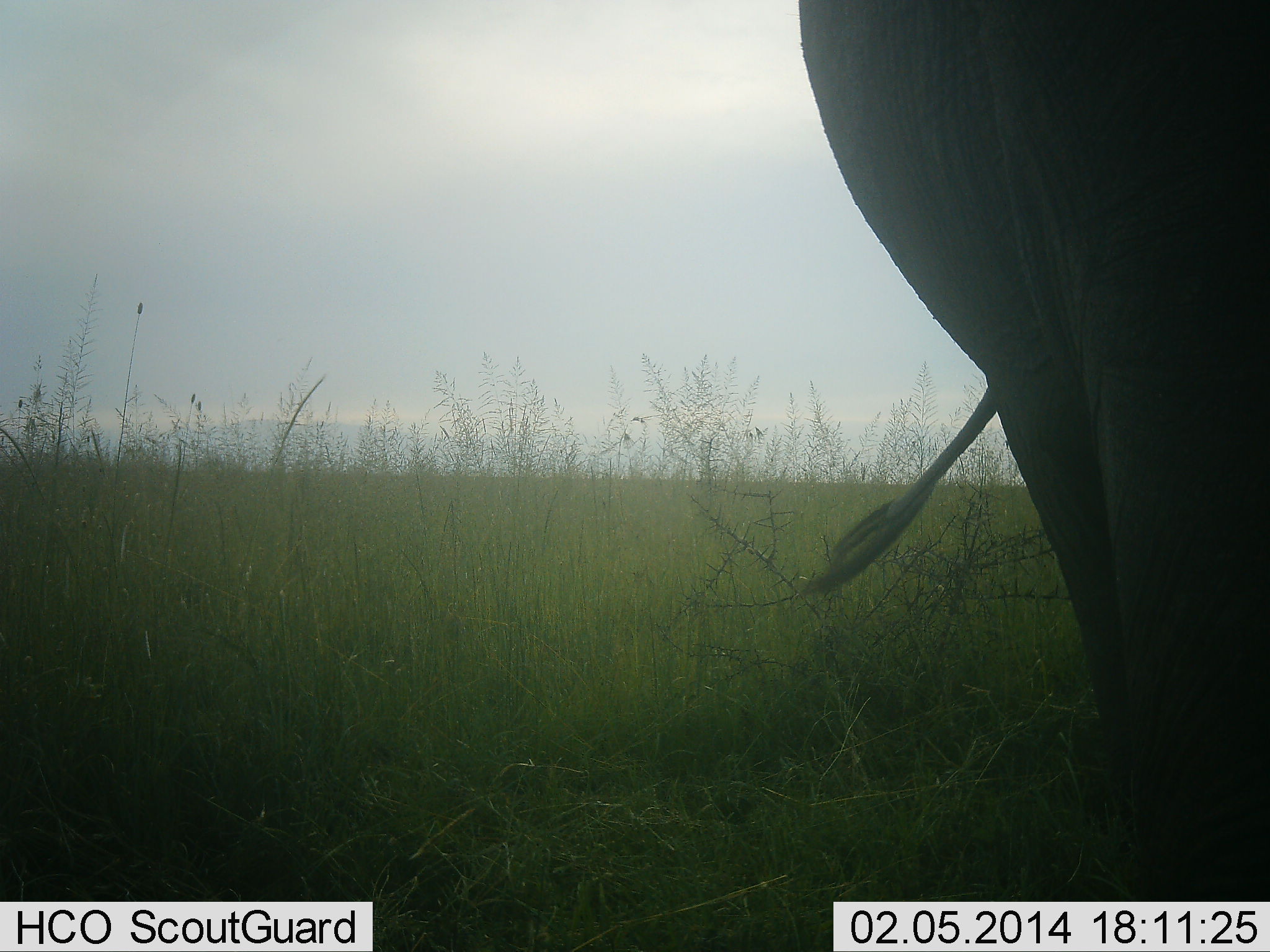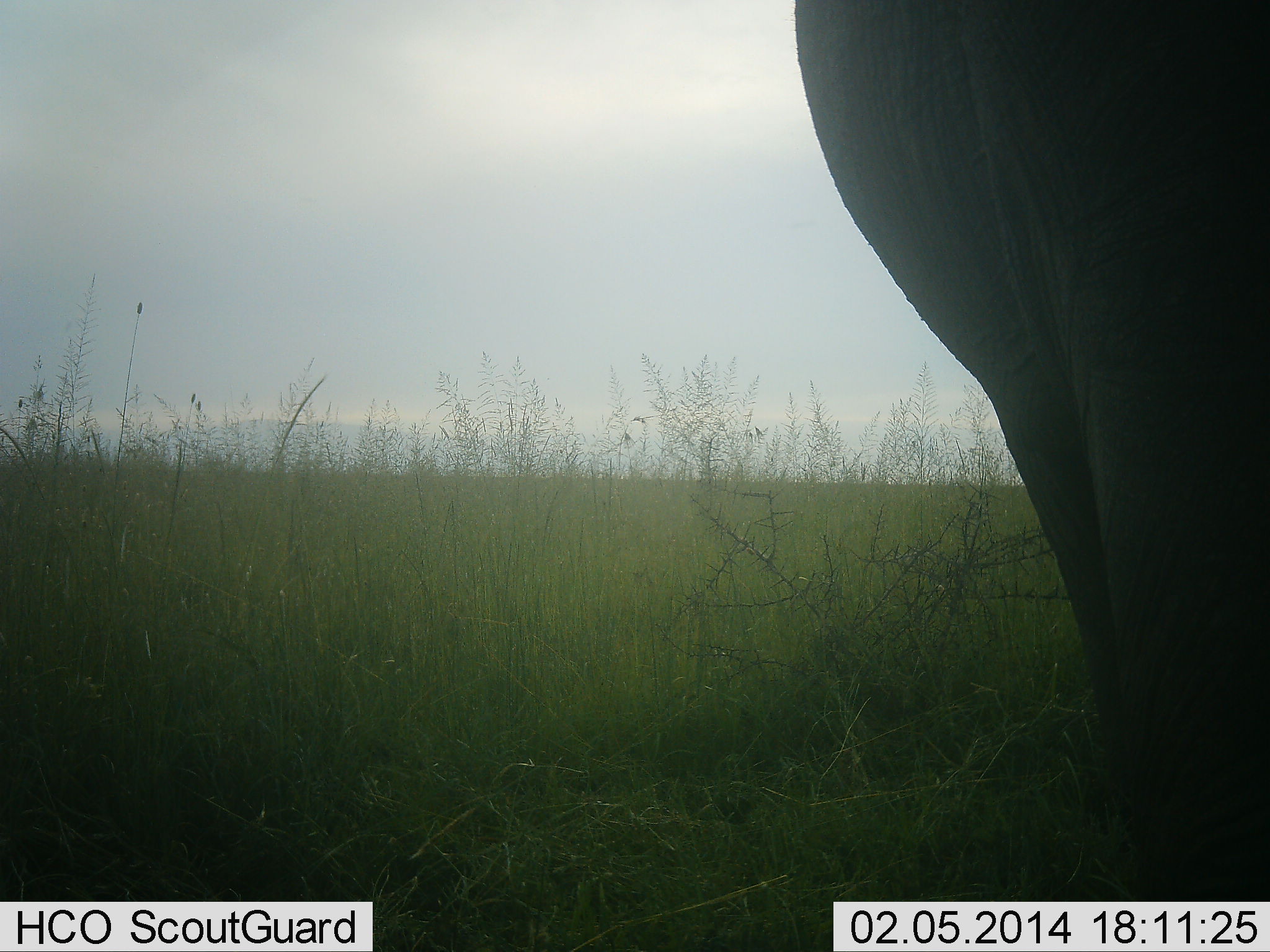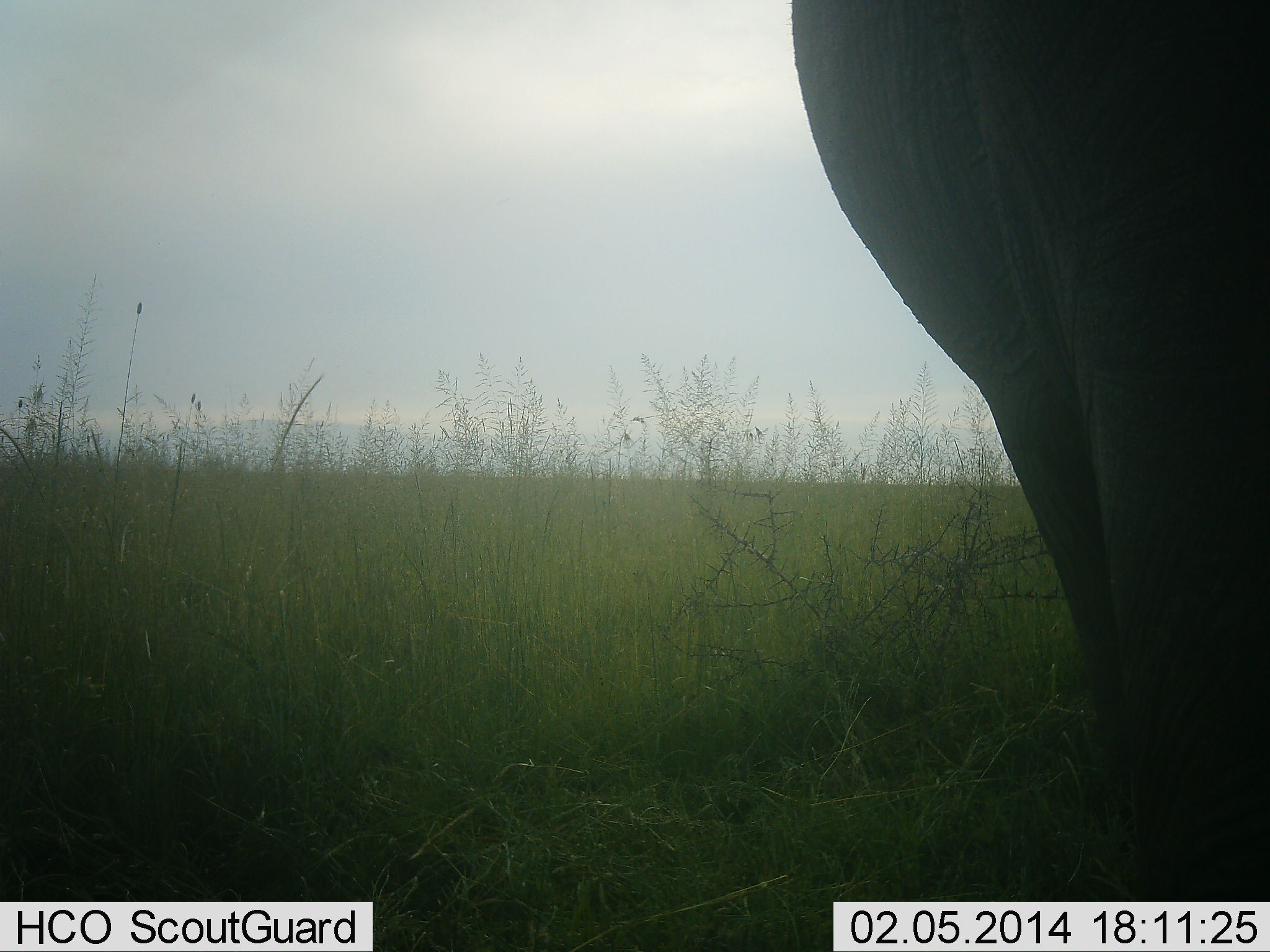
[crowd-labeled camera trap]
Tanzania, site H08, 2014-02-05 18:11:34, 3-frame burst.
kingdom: Animalia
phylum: Chordata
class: Mammalia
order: Proboscidea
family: Elephantidae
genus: Loxodonta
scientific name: Loxodonta africana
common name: african bush elephant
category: elephant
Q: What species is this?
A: Elephant (african bush elephant) (Loxodonta africana).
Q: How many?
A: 1.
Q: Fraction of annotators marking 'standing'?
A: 90%.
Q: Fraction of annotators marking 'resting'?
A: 0%.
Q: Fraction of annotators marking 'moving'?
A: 0%.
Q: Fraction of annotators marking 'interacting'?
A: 0%.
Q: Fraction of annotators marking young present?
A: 0%.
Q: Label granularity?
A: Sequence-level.